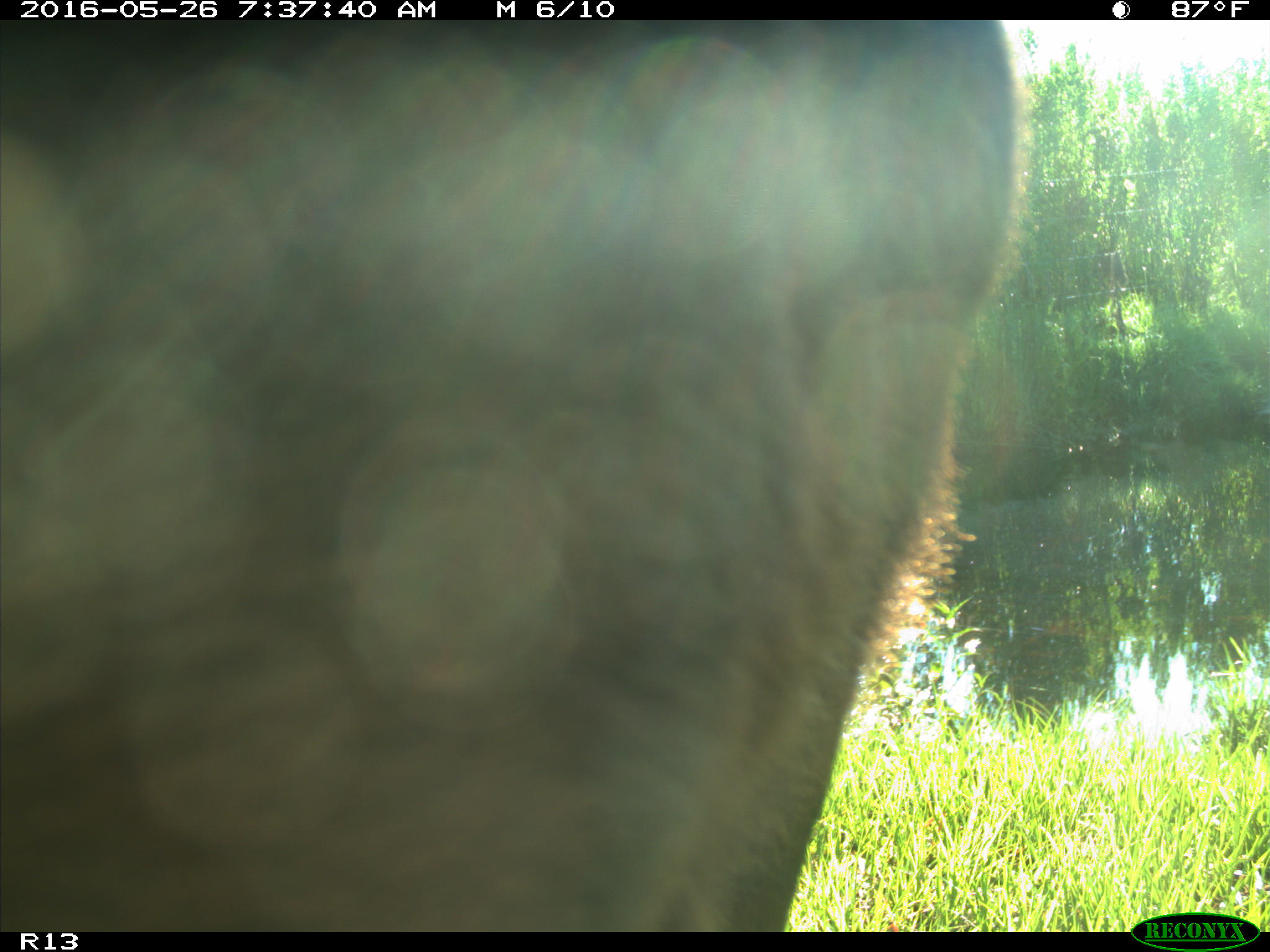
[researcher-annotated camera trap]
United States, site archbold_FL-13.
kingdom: Animalia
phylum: Chordata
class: Mammalia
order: Artiodactyla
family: Bovidae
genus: Bos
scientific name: Bos taurus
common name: domestic cow